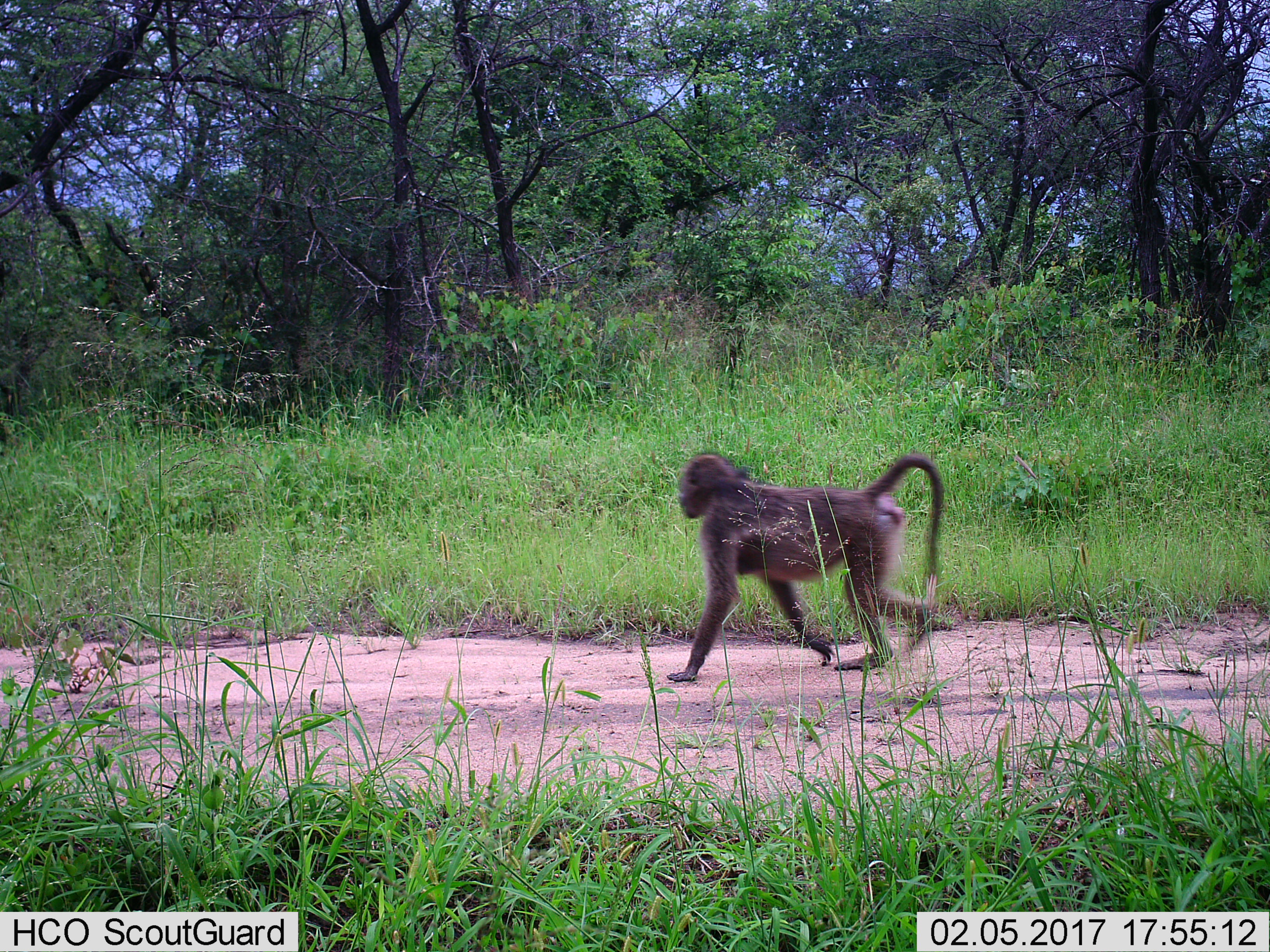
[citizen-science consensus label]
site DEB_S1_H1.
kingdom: Animalia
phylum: Chordata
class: Mammalia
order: Primates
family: Cercopithecidae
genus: Papio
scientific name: Papio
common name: baboon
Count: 1.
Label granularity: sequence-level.